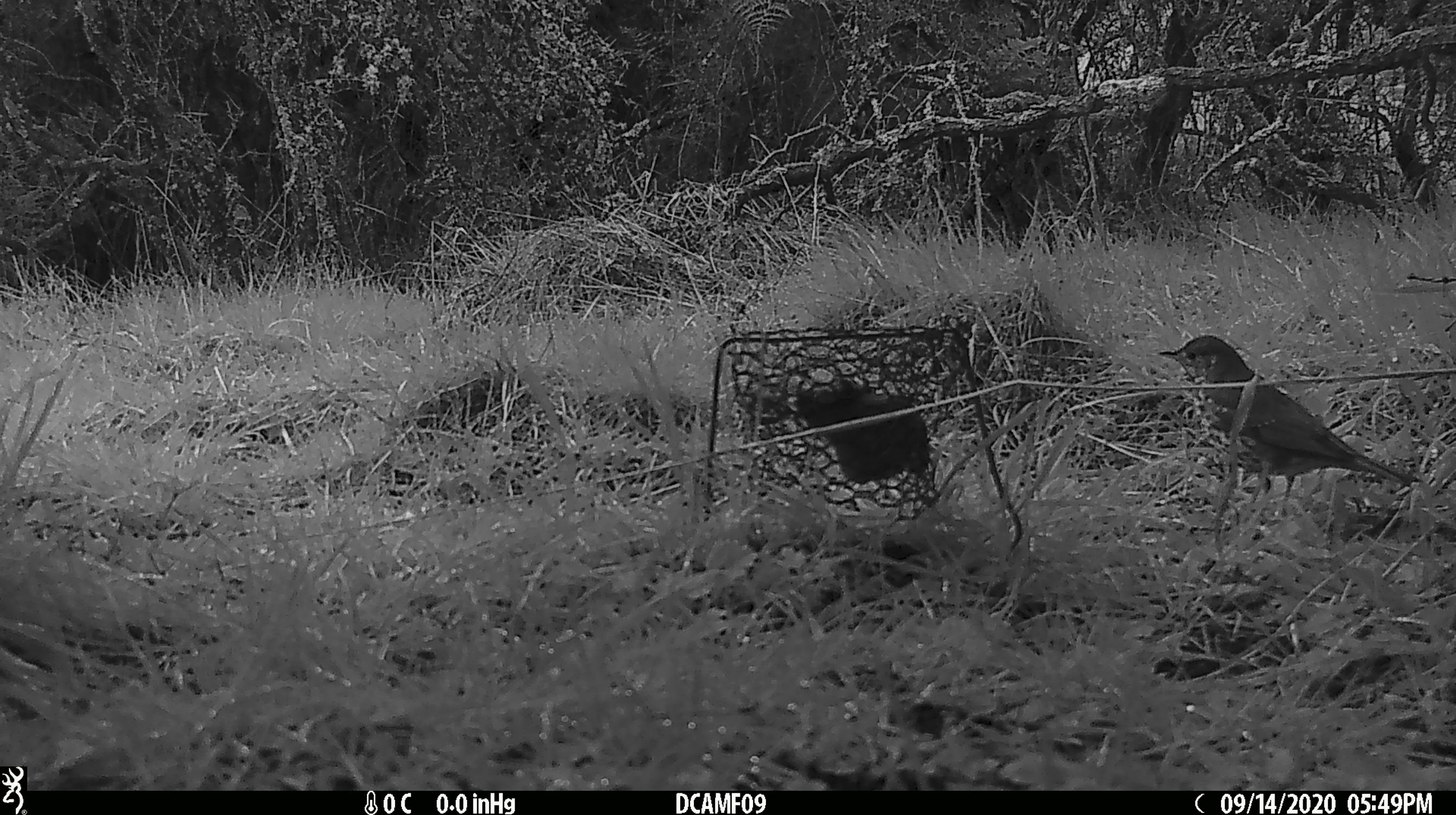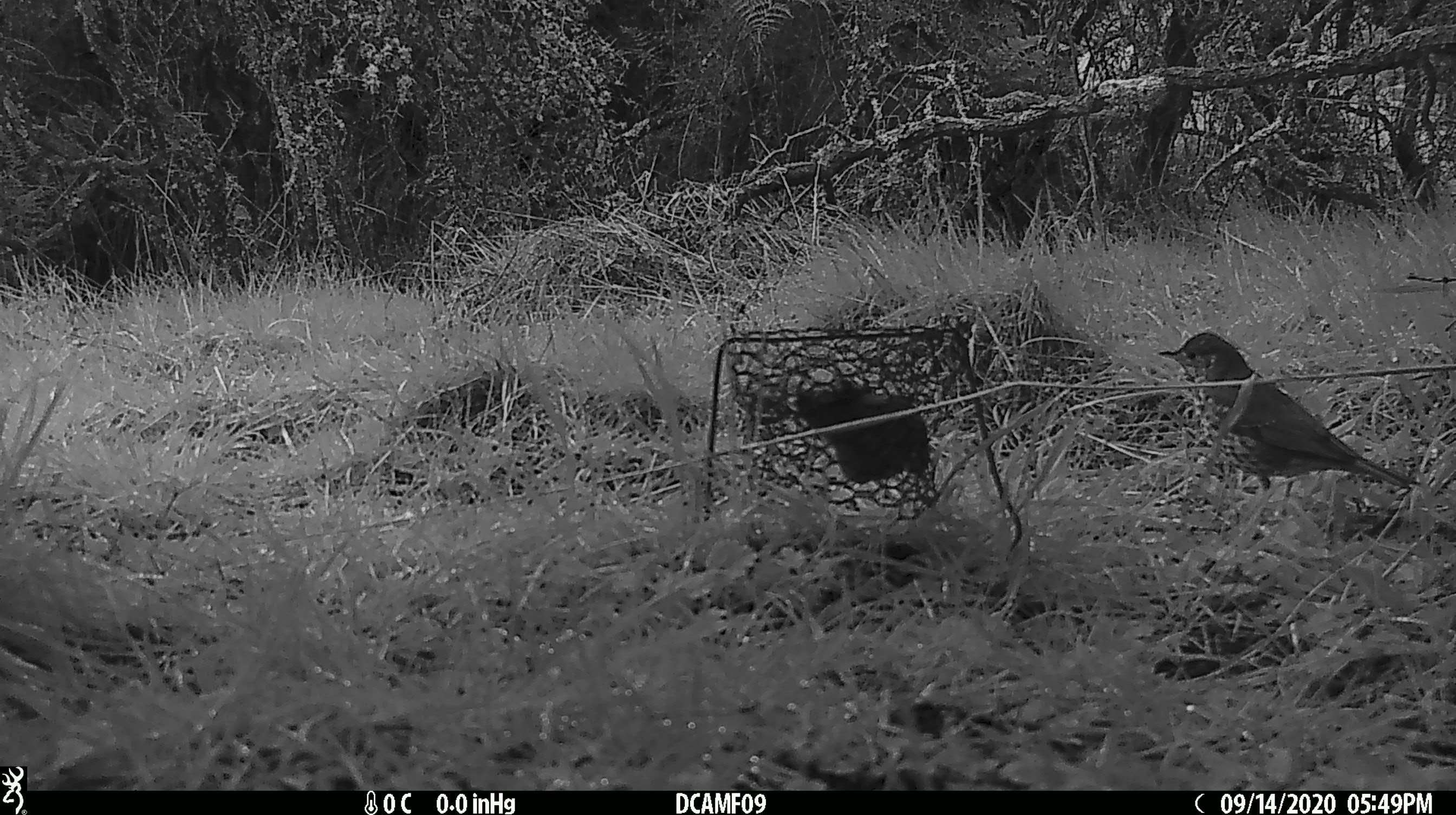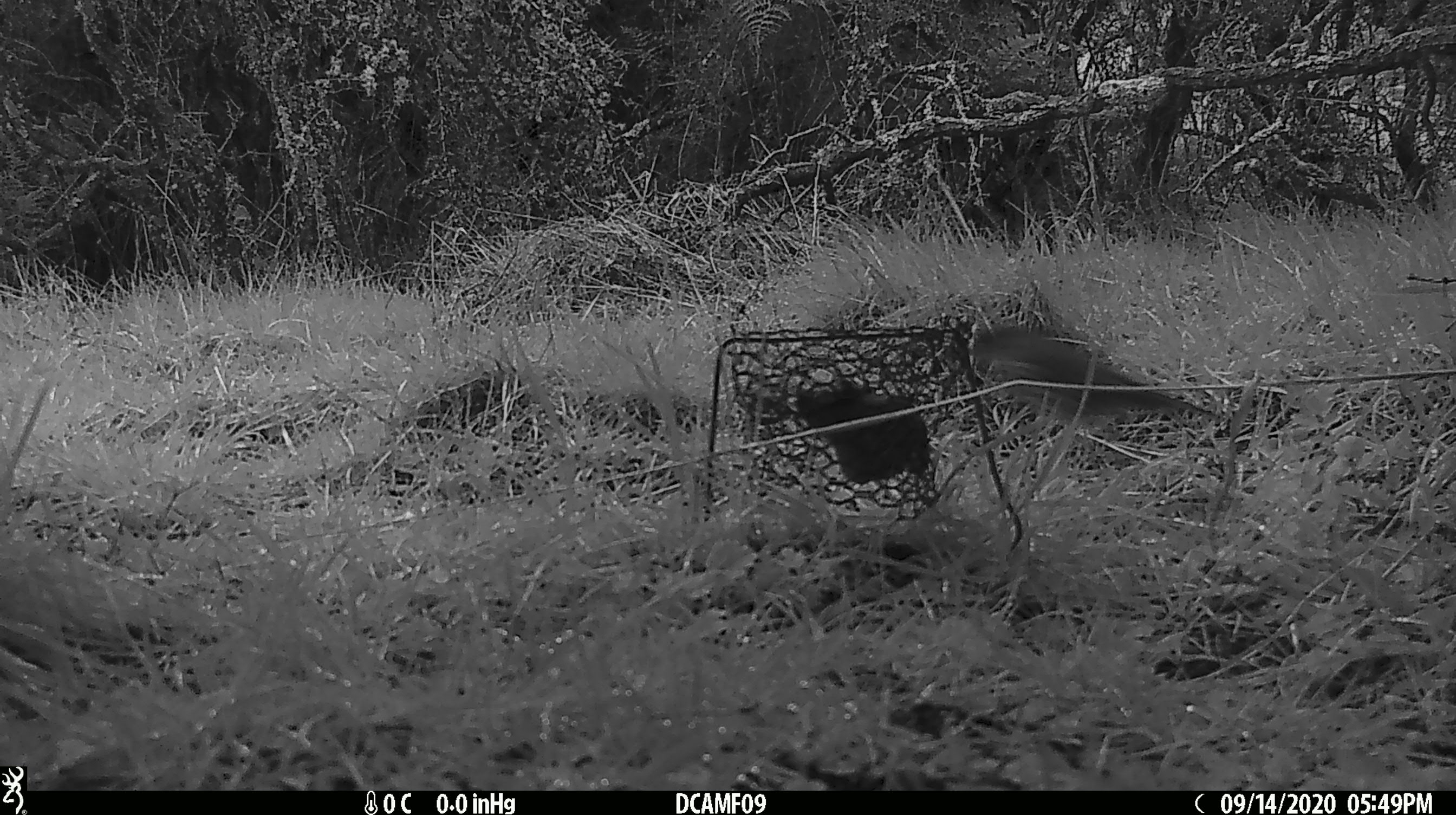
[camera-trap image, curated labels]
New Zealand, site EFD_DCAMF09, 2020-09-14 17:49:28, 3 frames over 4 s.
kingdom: Animalia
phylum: Chordata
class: Aves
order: Passeriformes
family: Turdidae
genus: Turdus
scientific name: Turdus philomelos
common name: song thrush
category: thrush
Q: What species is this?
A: Thrush (song thrush) (Turdus philomelos).